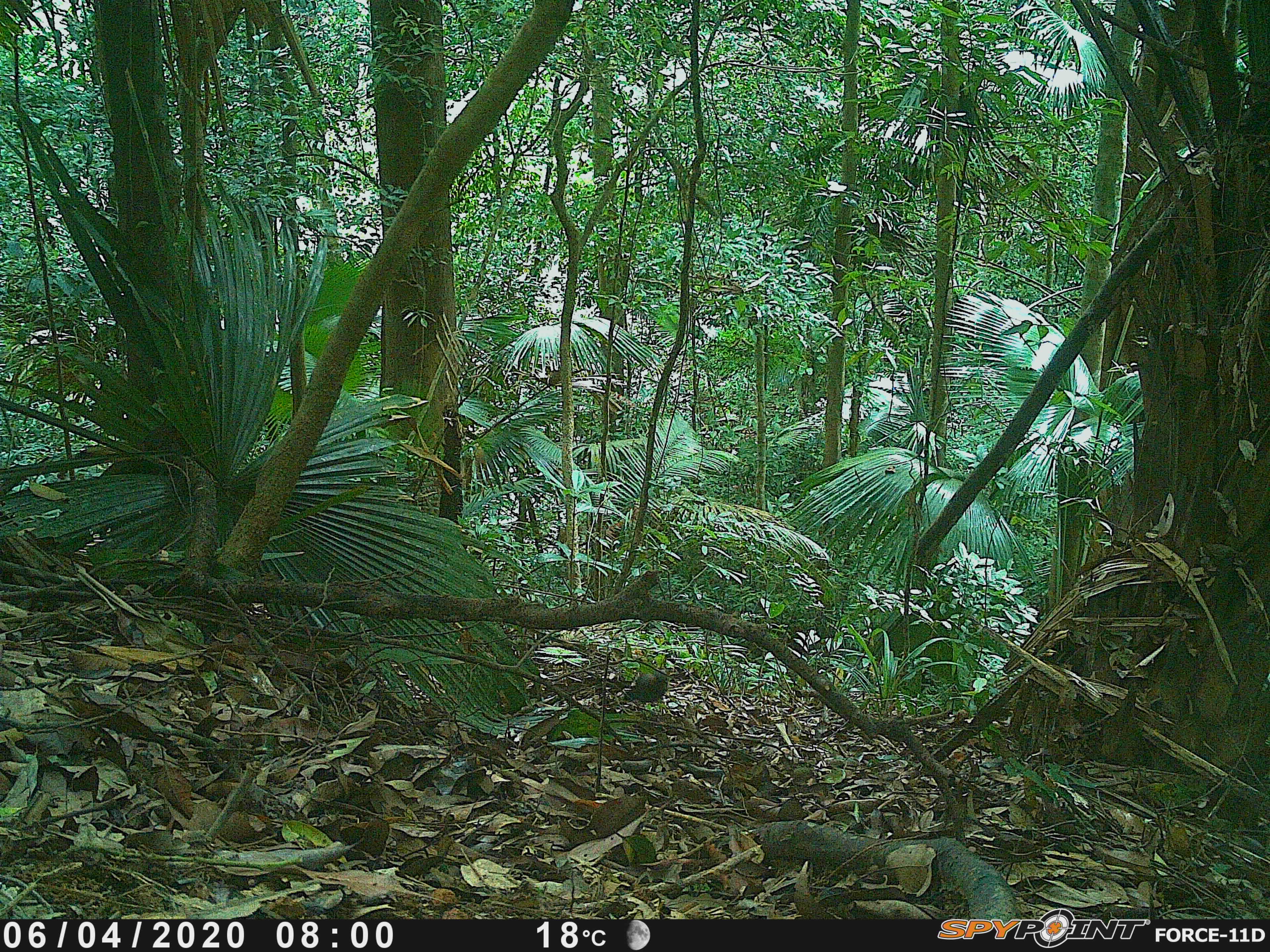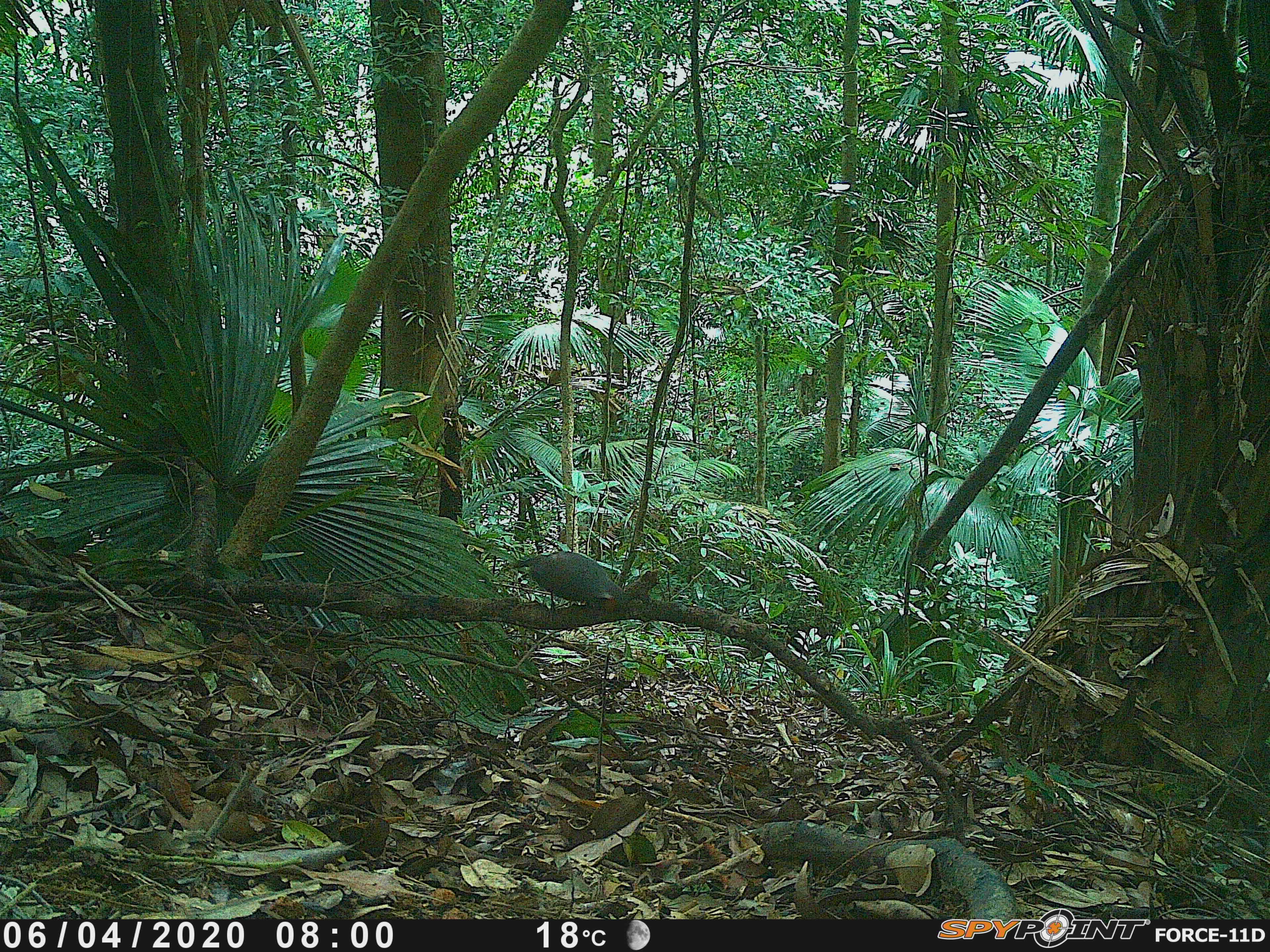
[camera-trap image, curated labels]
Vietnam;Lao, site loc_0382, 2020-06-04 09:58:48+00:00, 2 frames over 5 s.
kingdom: Animalia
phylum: Chordata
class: Aves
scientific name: Aves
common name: bird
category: unidentified bird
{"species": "unidentified bird (bird) (Aves)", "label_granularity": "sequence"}